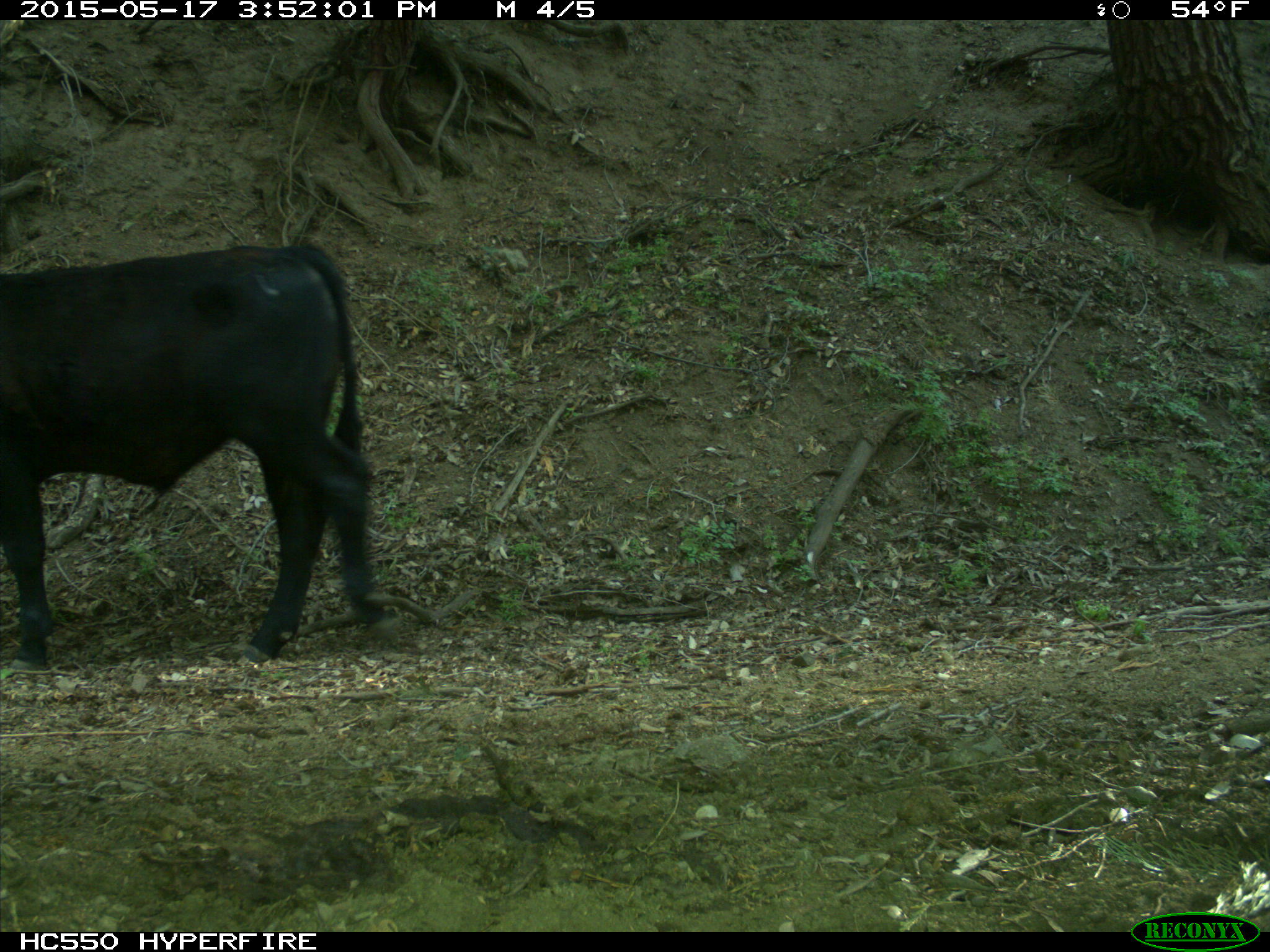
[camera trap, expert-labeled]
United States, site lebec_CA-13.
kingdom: Animalia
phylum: Chordata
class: Mammalia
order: Artiodactyla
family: Bovidae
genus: Bos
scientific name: Bos taurus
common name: domestic cow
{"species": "Bos taurus (domestic cow)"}